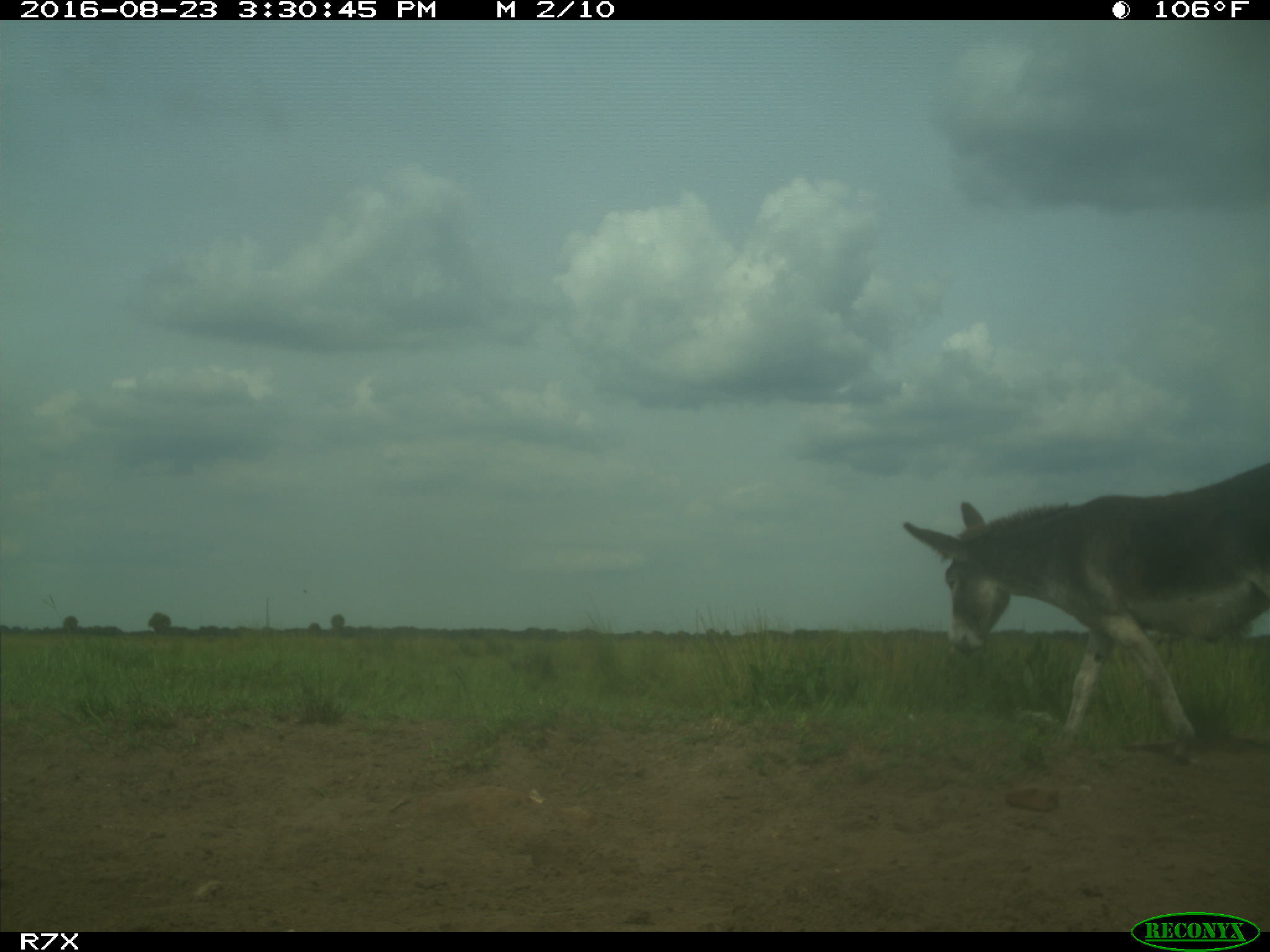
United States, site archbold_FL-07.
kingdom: Animalia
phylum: Chordata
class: Mammalia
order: Perissodactyla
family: Equidae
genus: Equus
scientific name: Equus africanus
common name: african wild ass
Equus africanus (african wild ass).